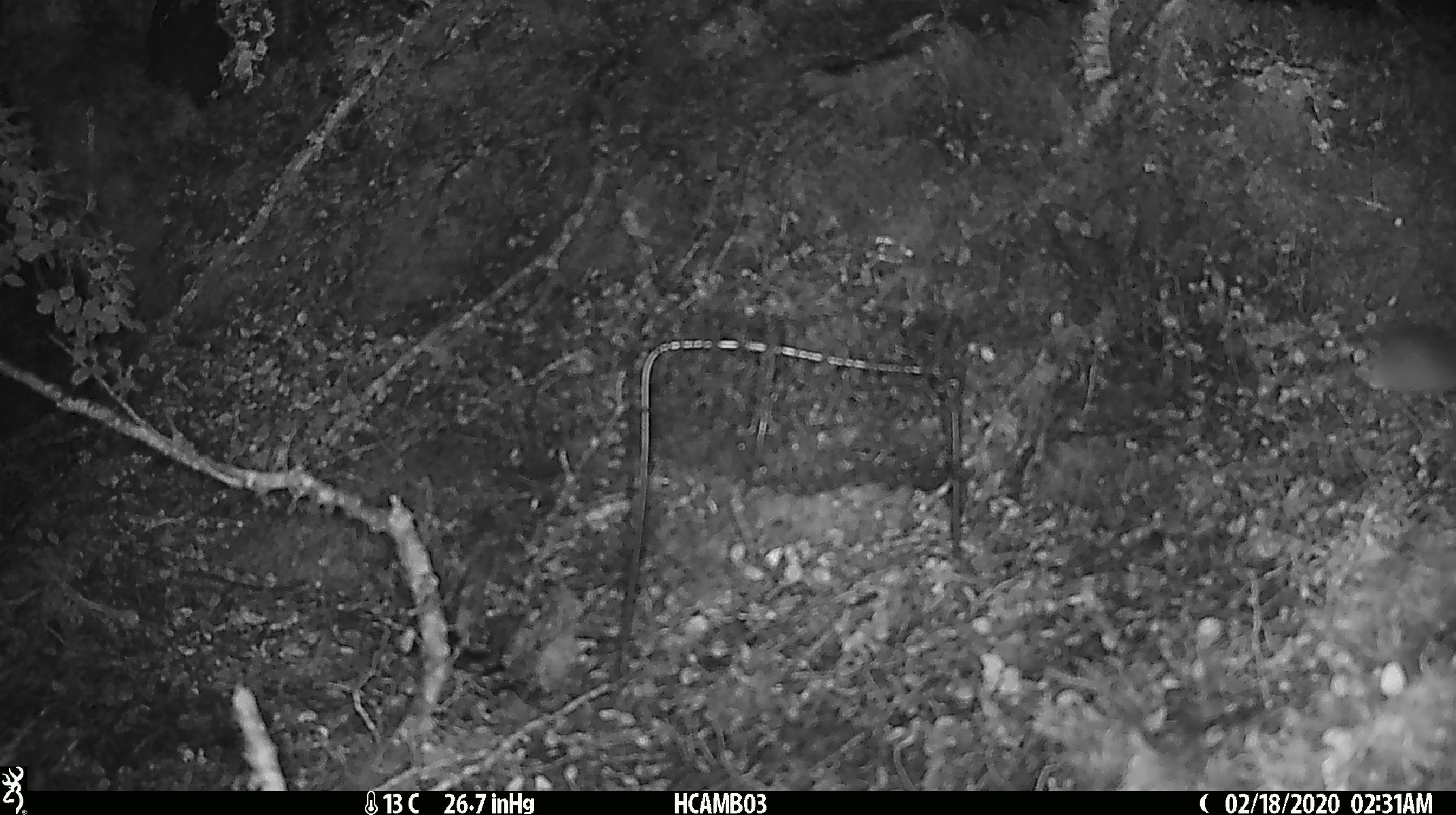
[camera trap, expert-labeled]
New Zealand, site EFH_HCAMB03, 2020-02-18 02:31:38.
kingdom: Animalia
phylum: Chordata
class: Mammalia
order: Rodentia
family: Muridae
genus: Mus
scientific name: Mus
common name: mouse